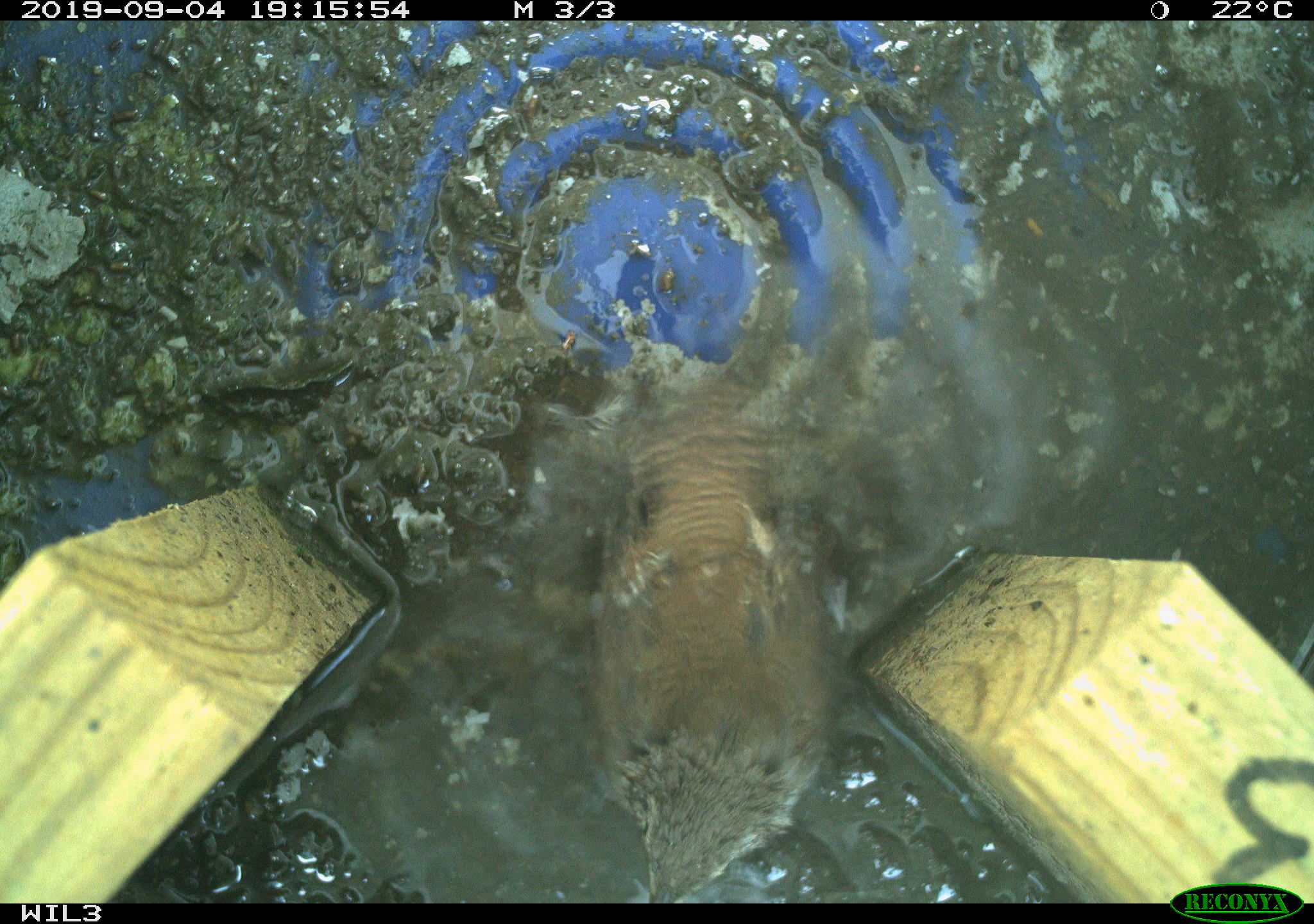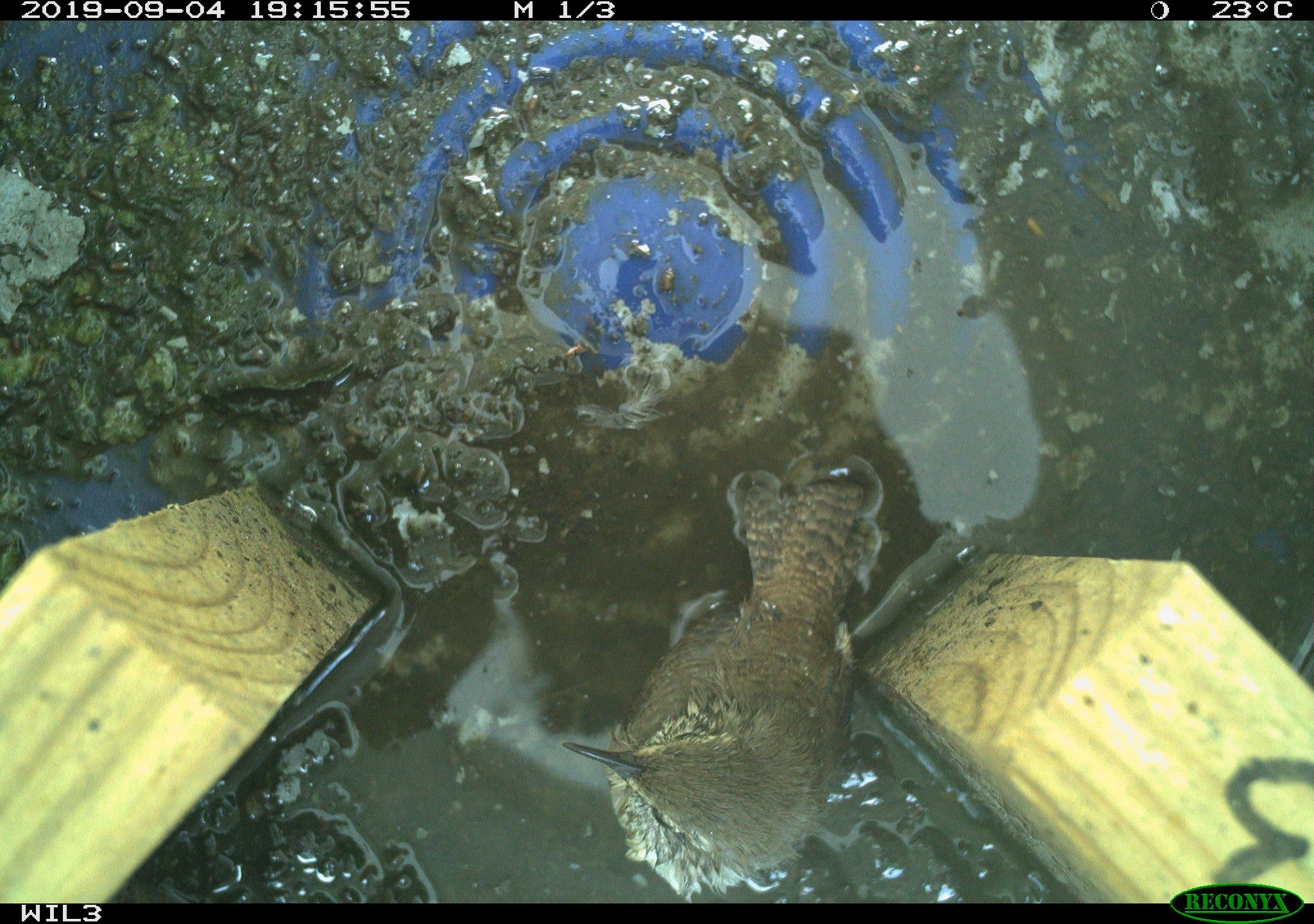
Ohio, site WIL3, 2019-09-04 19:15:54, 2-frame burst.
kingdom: Animalia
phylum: Chordata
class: Aves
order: Passeriformes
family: Troglodytidae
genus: Troglodytes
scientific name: Troglodytes aedon aedon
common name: northern house wren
Northern house wren (Troglodytes aedon aedon).